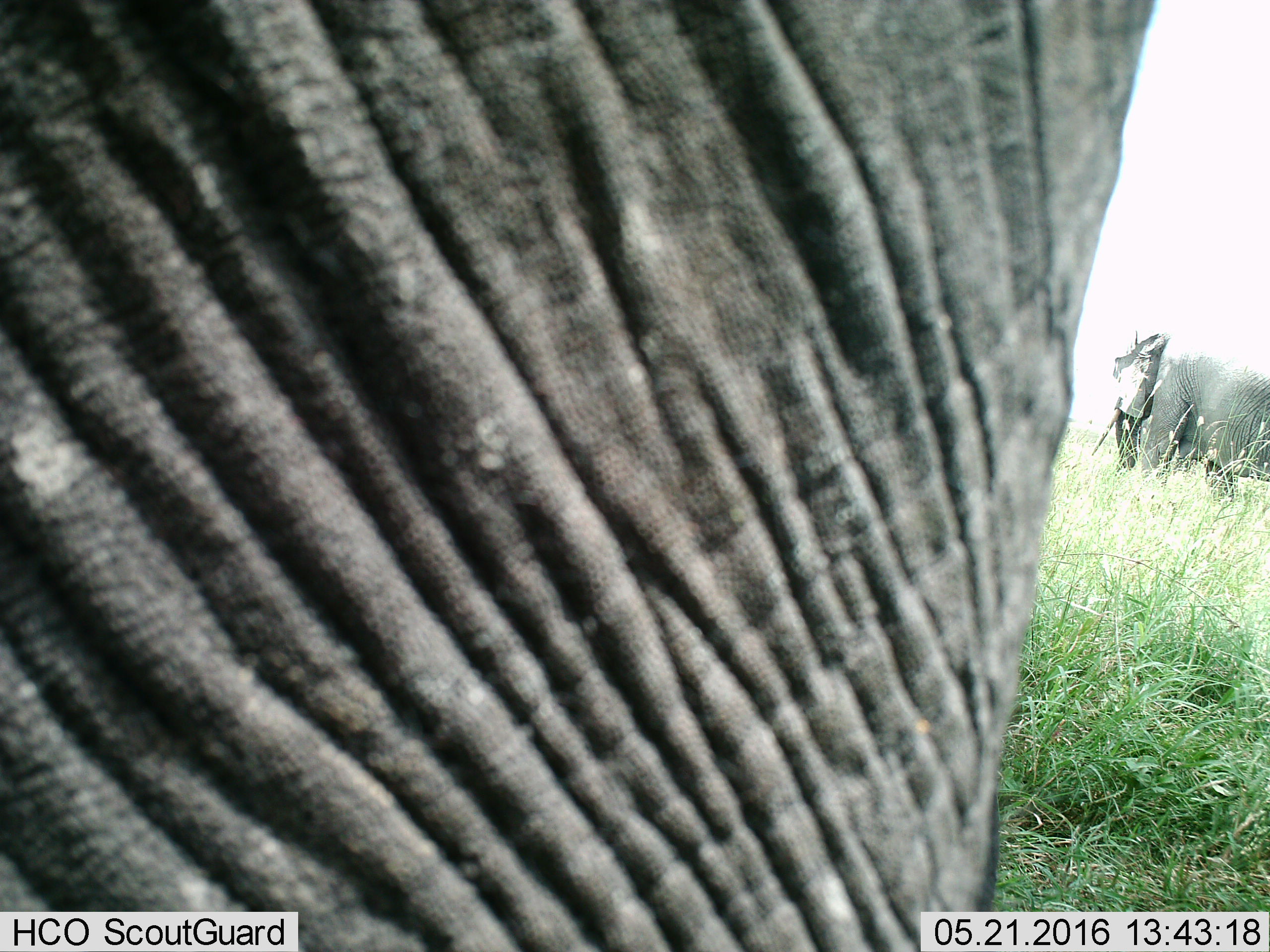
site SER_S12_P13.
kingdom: Animalia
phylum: Chordata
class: Mammalia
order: Proboscidea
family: Elephantidae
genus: Loxodonta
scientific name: Loxodonta africana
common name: african bush elephant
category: elephant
Elephant (african bush elephant) (Loxodonta africana), count 2. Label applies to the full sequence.